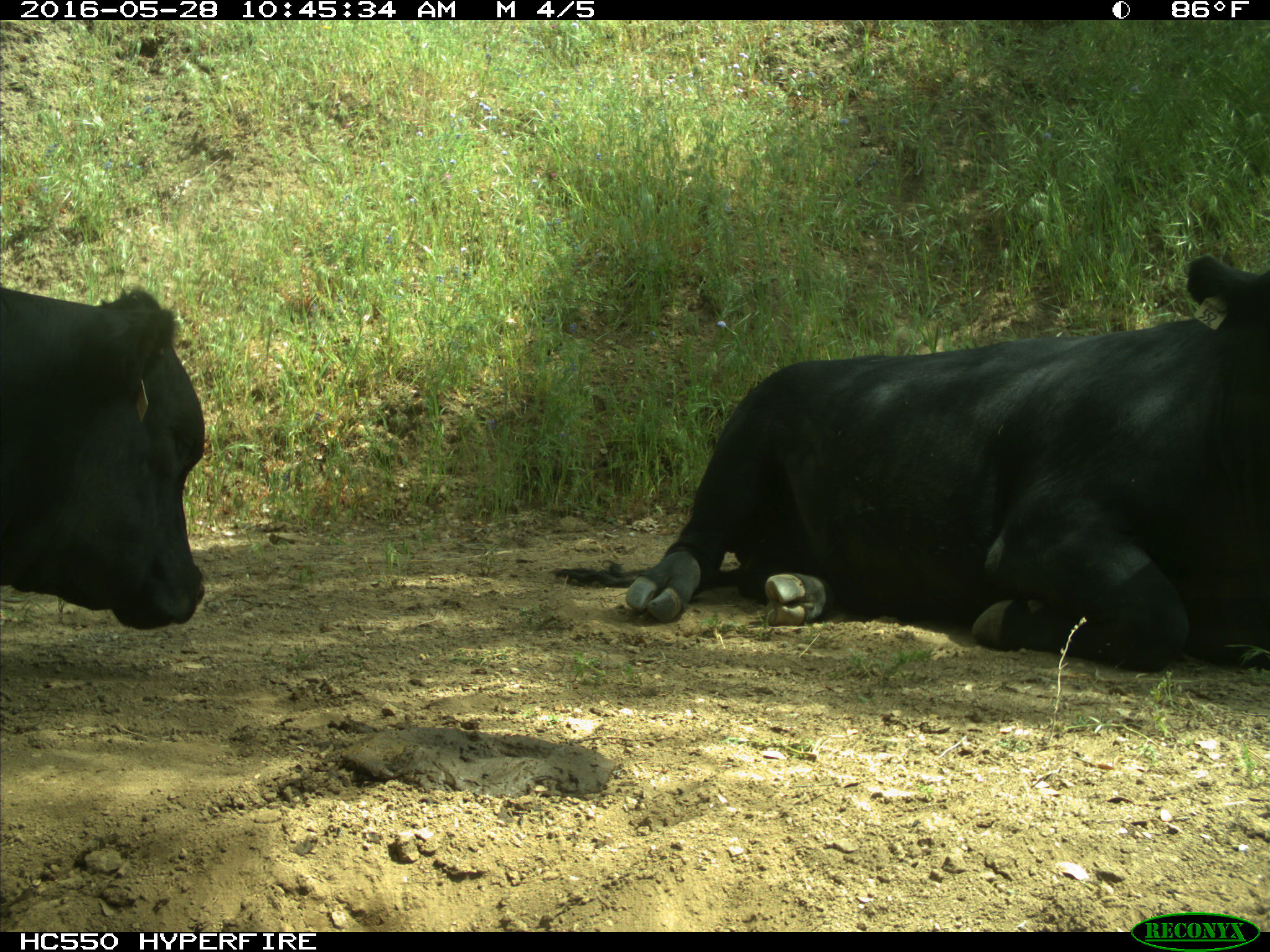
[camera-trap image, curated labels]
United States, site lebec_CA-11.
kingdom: Animalia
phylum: Chordata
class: Mammalia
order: Artiodactyla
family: Bovidae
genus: Bos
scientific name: Bos taurus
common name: domestic cow